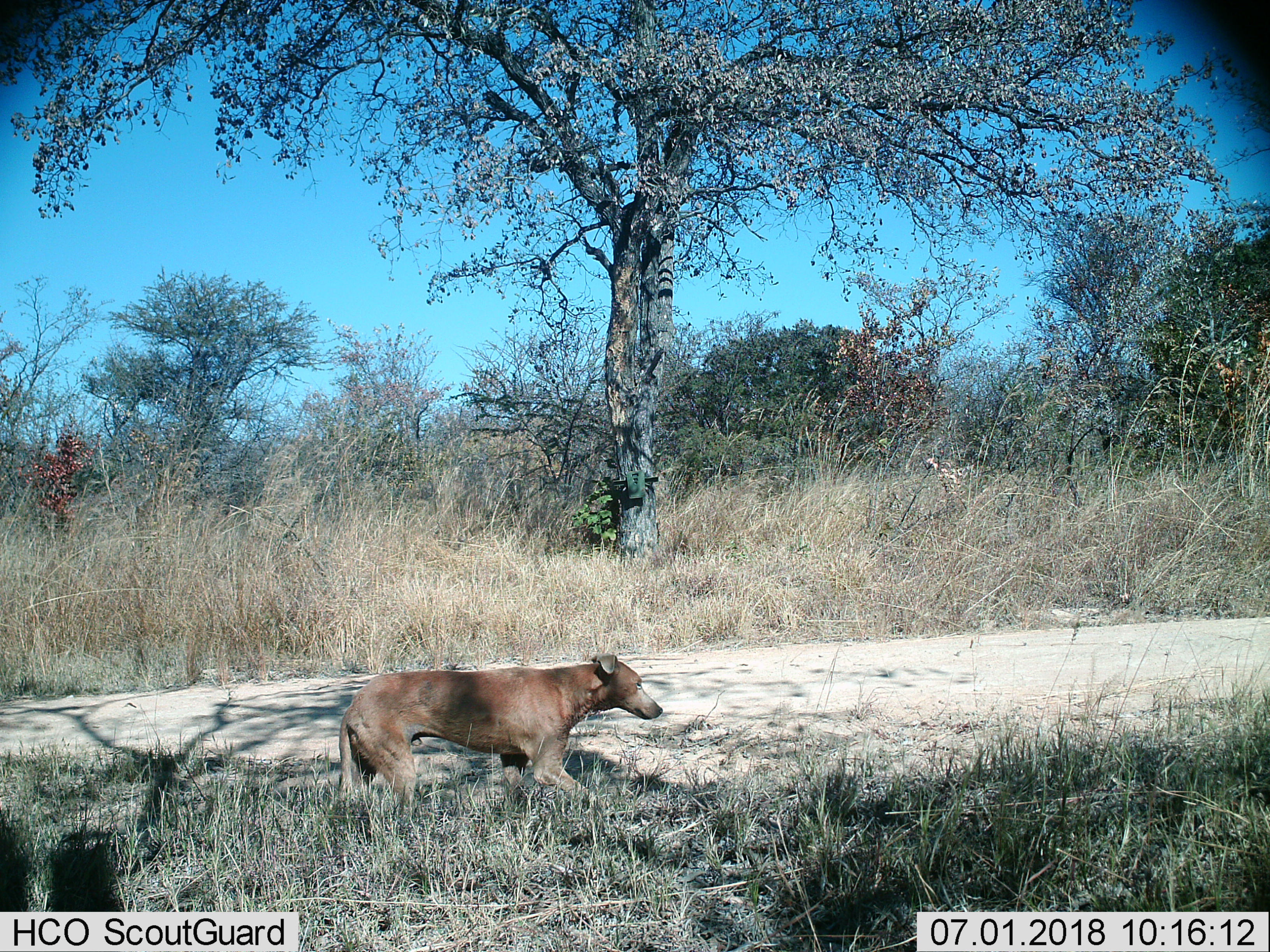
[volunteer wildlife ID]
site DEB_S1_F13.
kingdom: Animalia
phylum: Chordata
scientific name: Vertebrata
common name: domestic animal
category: domesticanimal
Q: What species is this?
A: Domesticanimal (domestic animal) (Vertebrata).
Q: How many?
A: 1.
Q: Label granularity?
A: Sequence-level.